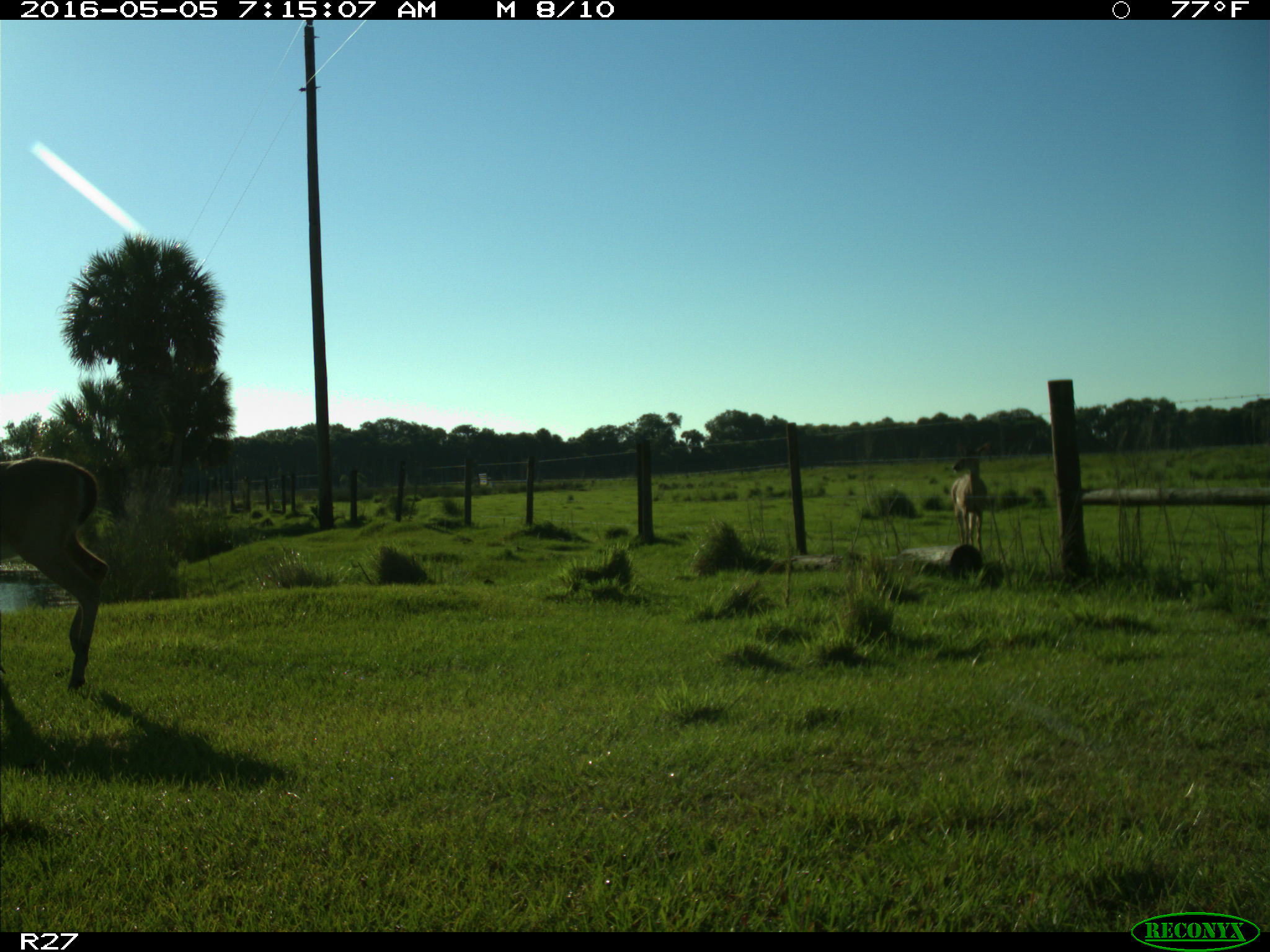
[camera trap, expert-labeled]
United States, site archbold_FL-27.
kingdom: Animalia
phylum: Chordata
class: Mammalia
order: Artiodactyla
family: Cervidae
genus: Odocoileus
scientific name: Odocoileus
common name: deer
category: unidentified deer